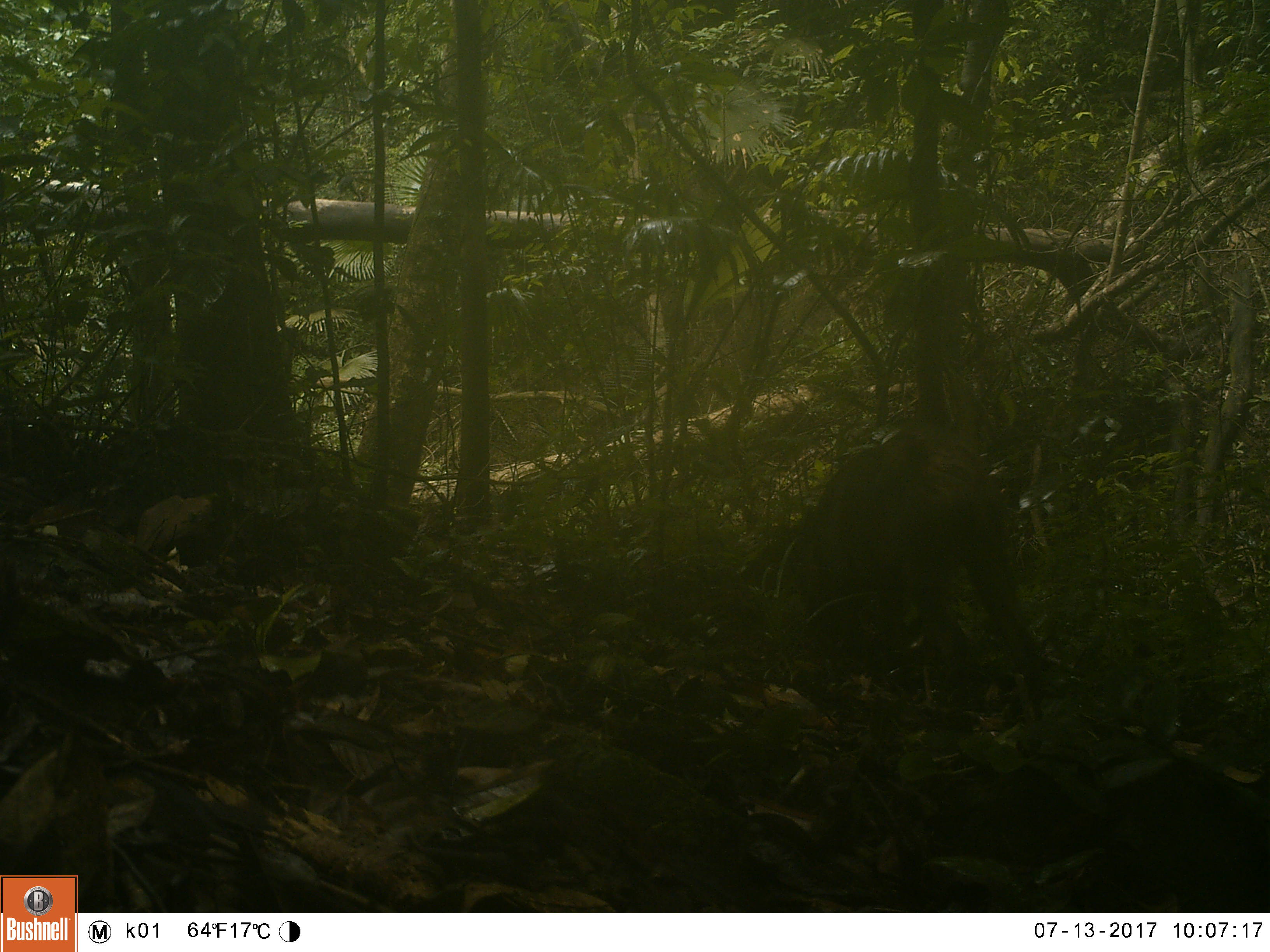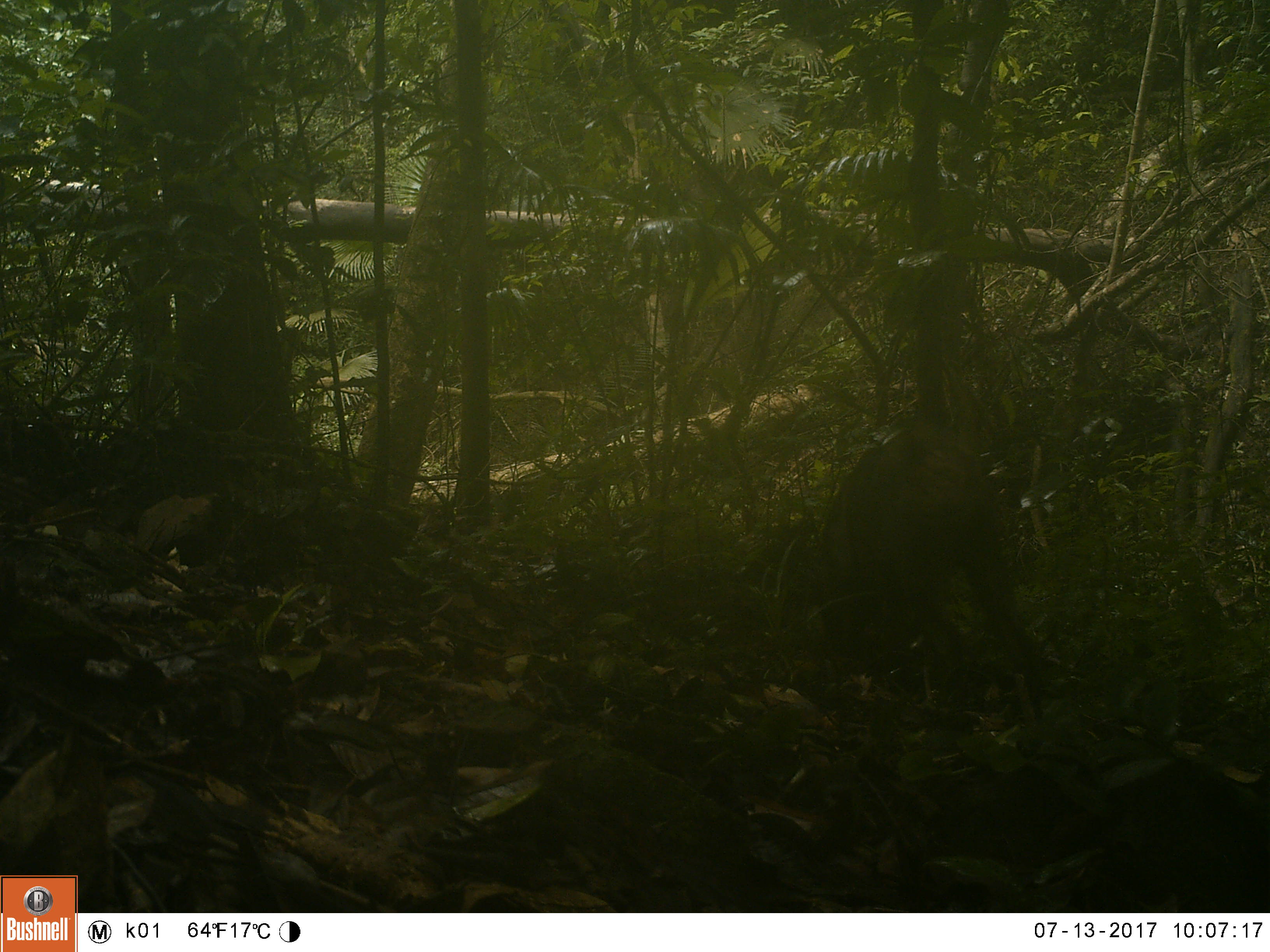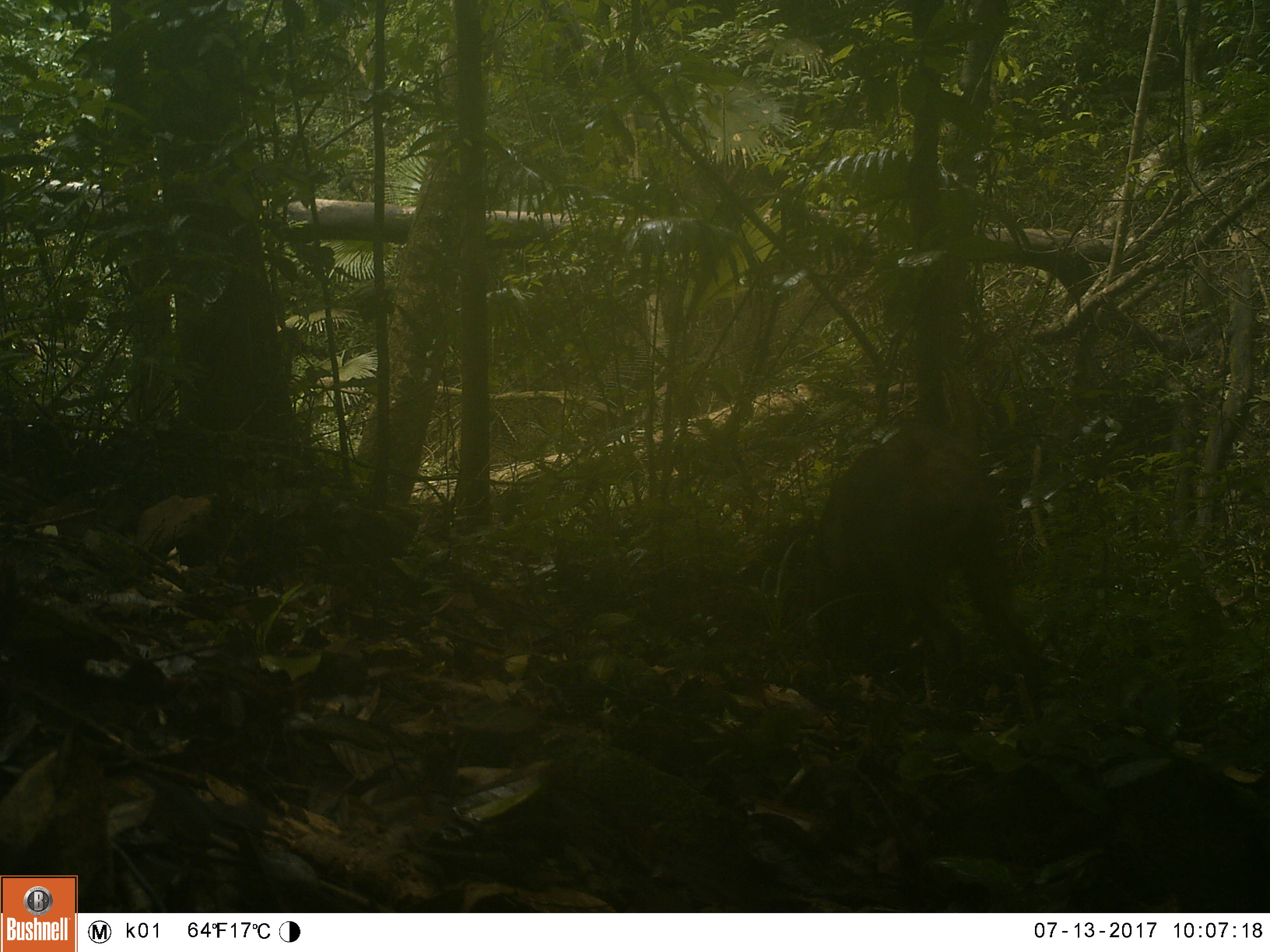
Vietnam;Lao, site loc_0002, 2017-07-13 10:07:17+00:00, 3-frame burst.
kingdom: Animalia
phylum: Chordata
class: Mammalia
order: Artiodactyla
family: Suidae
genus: Sus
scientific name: Sus scrofa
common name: eurasian wild pig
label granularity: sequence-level